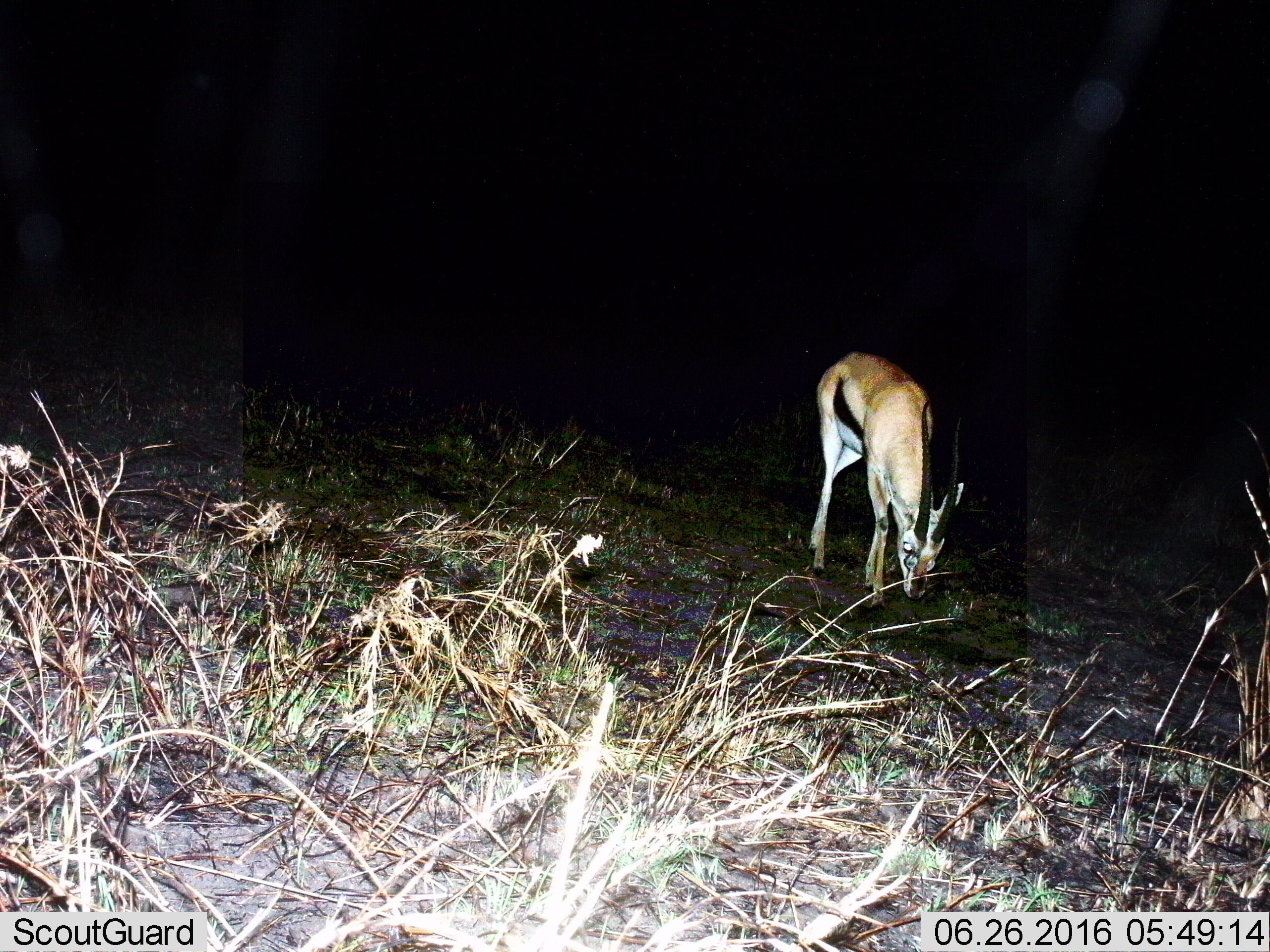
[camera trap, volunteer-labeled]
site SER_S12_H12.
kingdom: Animalia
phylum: Chordata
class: Mammalia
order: Artiodactyla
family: Bovidae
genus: Eudorcas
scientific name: Eudorcas thomsonii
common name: thomson's gazelle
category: gazellethomsons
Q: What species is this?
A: Gazellethomsons (thomson's gazelle) (Eudorcas thomsonii).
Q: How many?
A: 1.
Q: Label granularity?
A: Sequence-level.